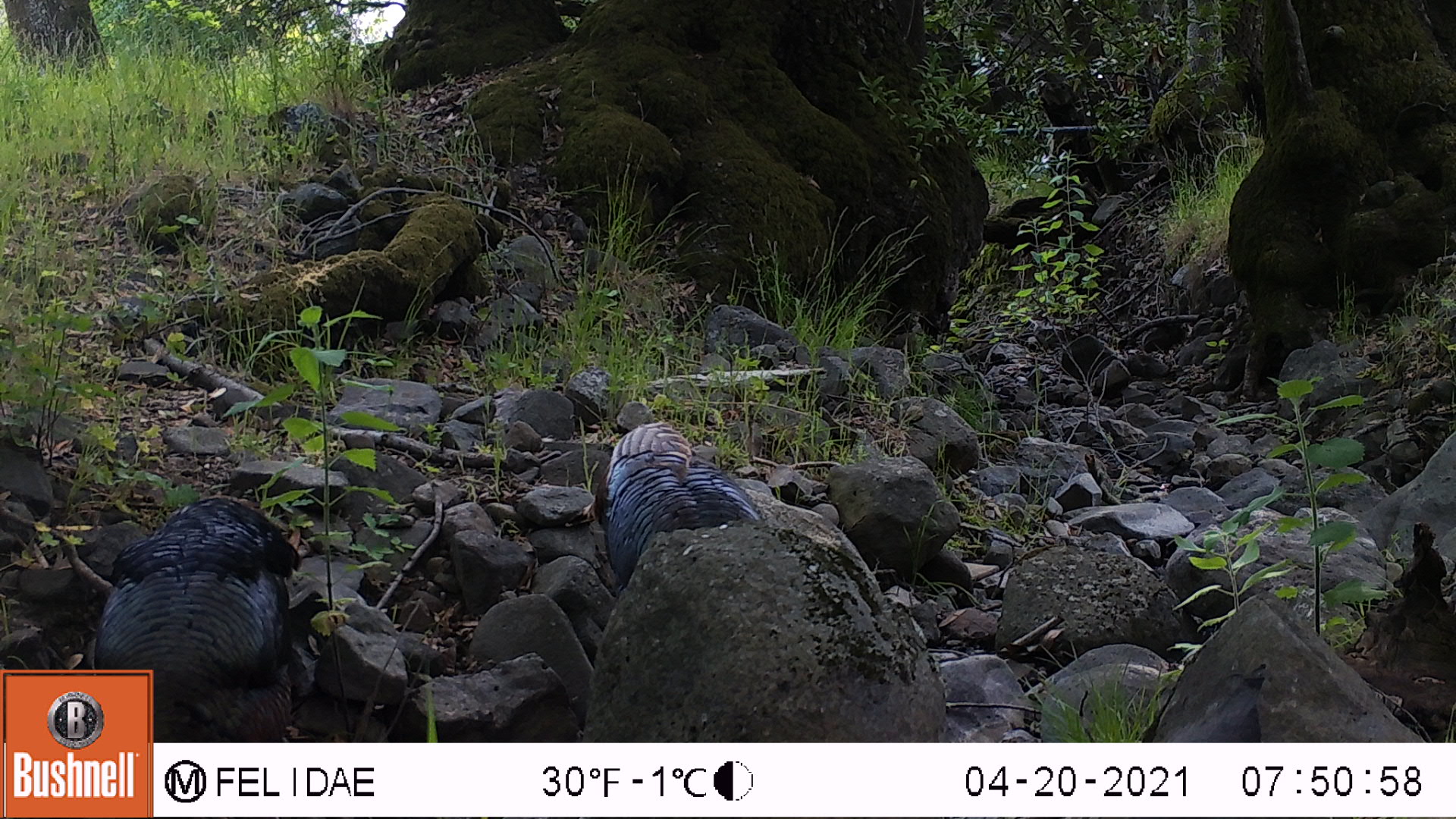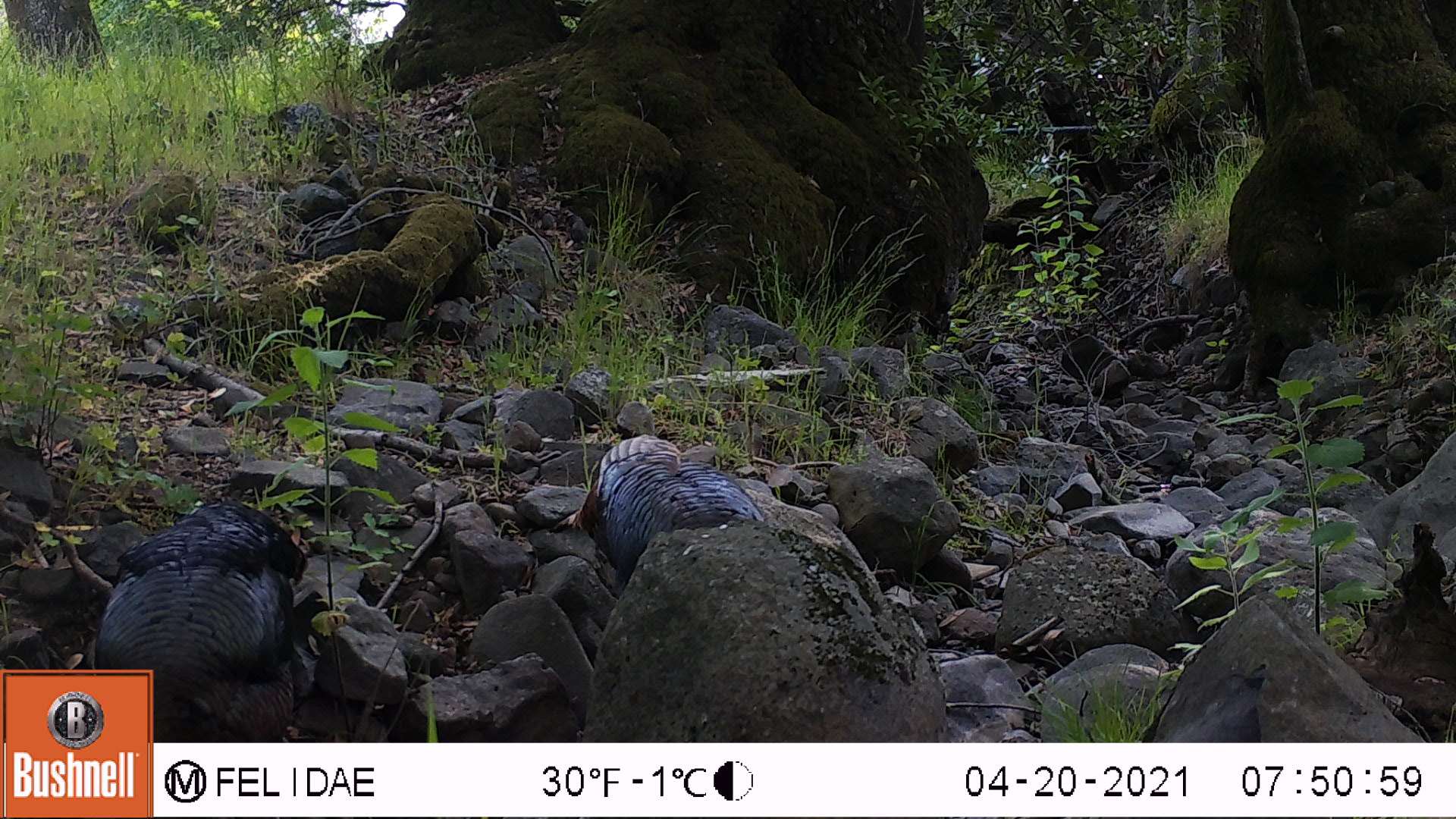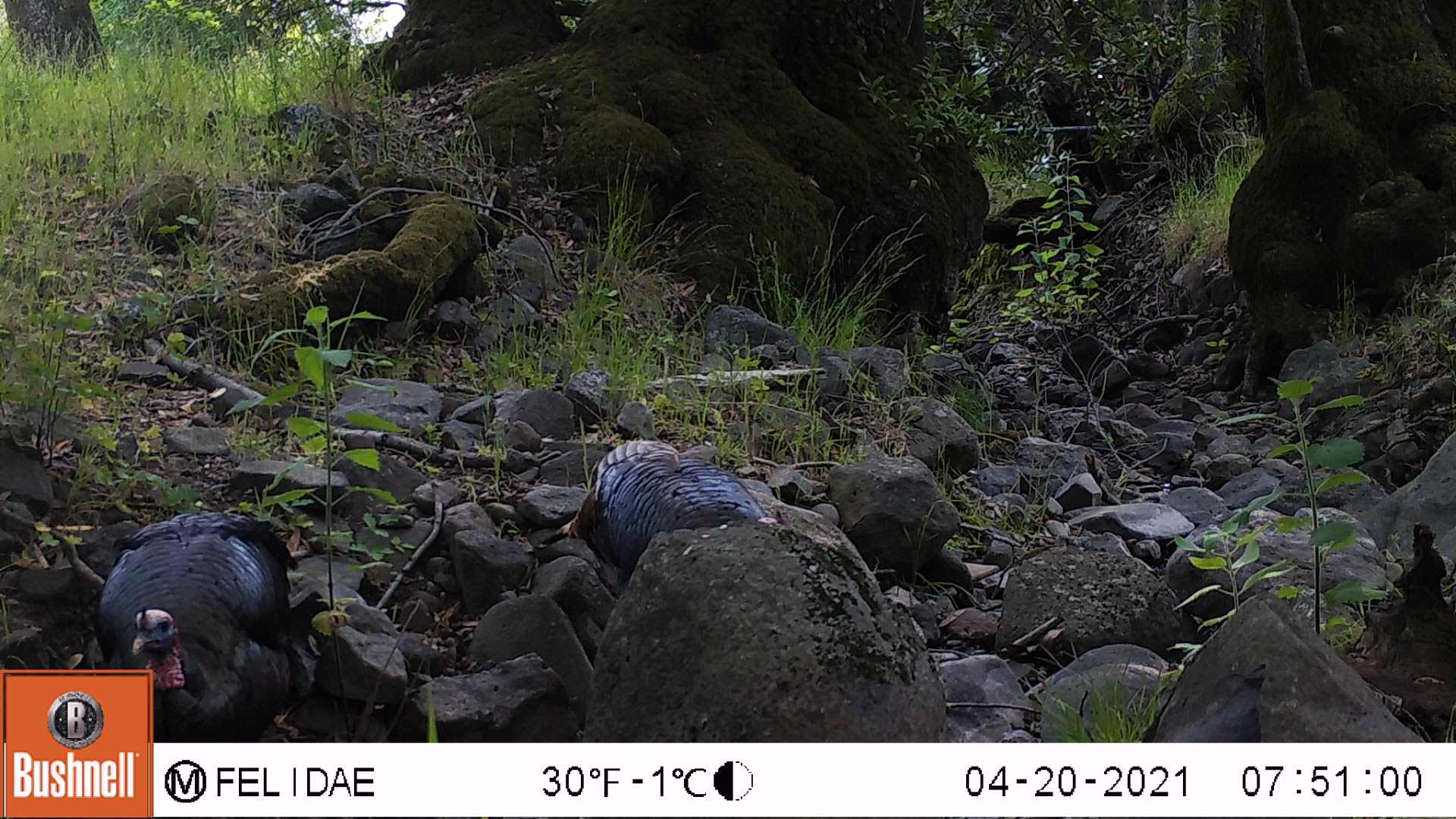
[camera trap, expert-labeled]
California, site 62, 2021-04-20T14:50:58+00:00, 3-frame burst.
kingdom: Animalia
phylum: Chordata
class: Aves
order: Galliformes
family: Phasianidae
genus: Meleagris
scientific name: Meleagris gallopavo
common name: turkey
Turkey (Meleagris gallopavo).